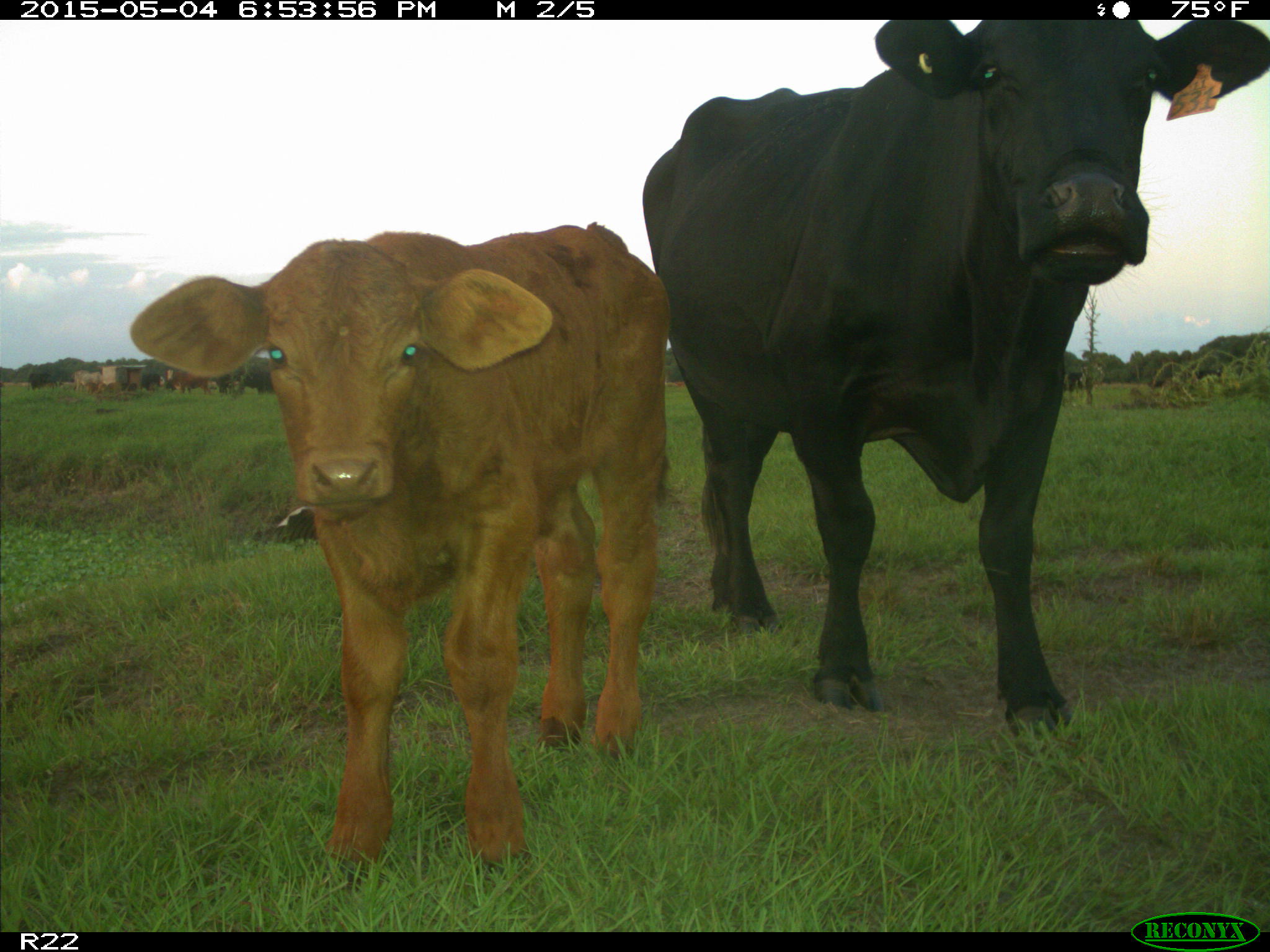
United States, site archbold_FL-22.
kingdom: Animalia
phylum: Chordata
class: Mammalia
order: Artiodactyla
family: Bovidae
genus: Bos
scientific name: Bos taurus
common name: domestic cow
Bos taurus (domestic cow).